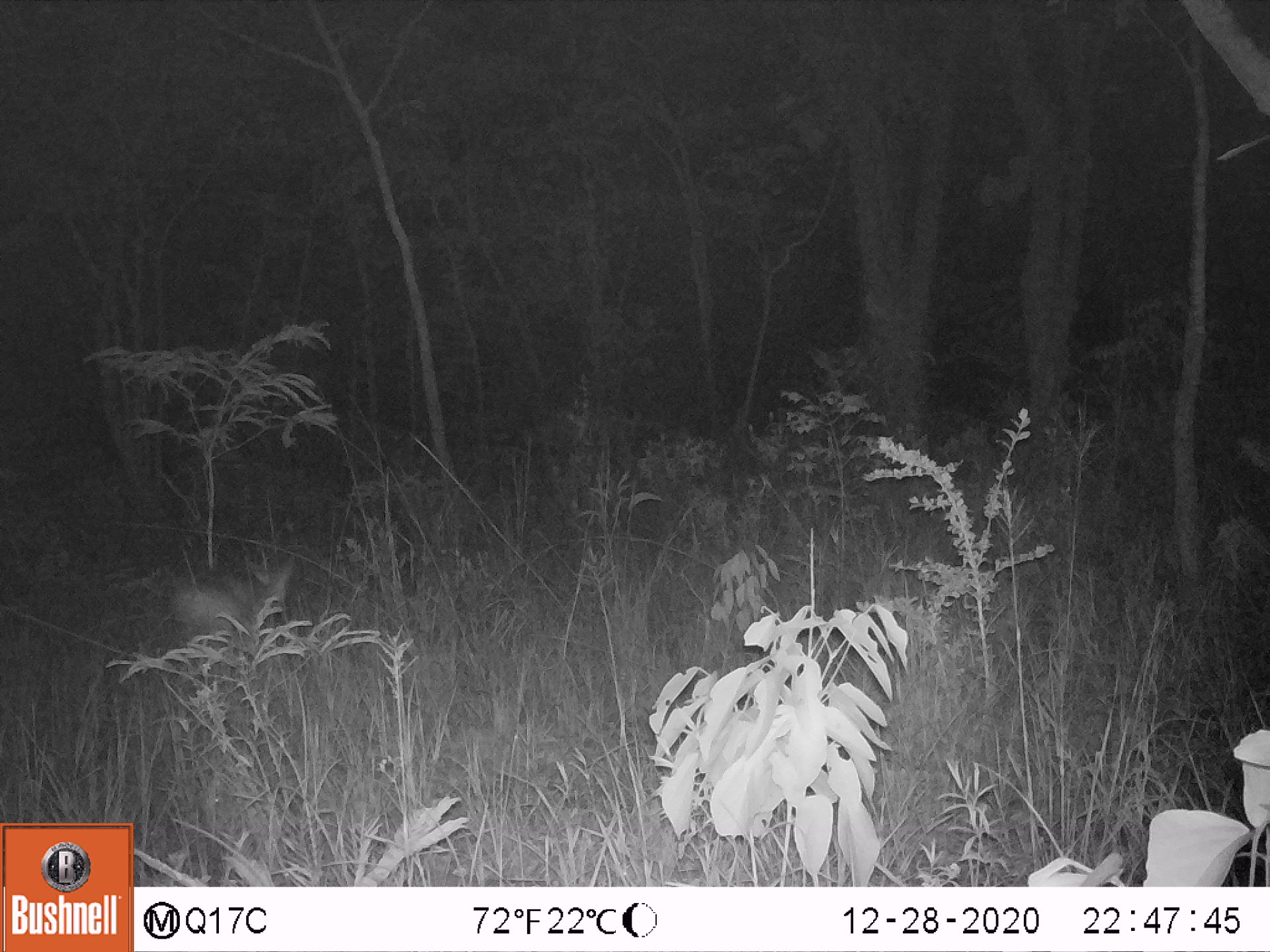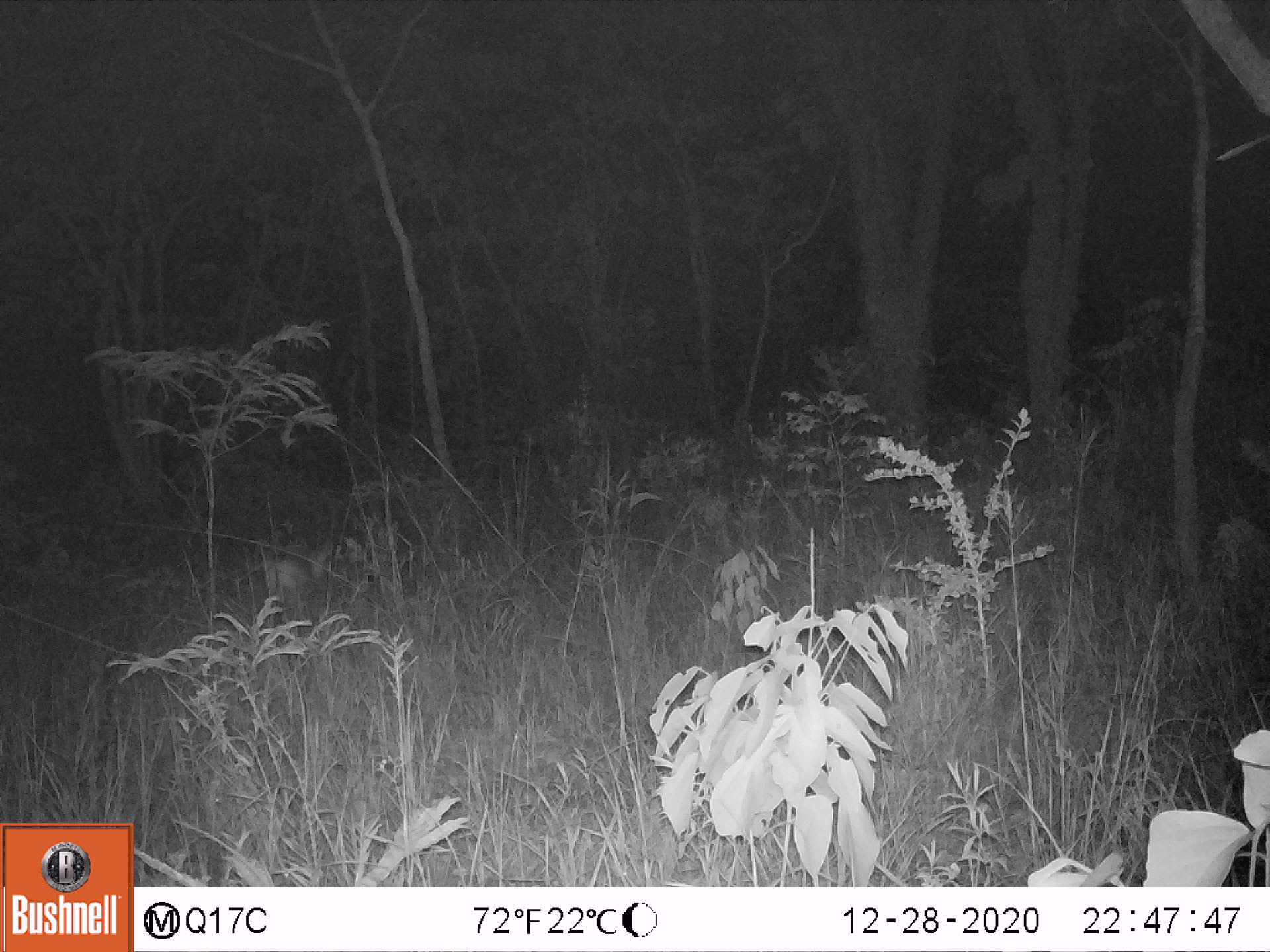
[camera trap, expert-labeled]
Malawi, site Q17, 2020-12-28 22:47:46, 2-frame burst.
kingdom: Animalia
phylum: Chordata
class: Mammalia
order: Artiodactyla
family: Bovidae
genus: Sylvicapra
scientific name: Sylvicapra grimmia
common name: common duiker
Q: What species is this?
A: Common duiker (Sylvicapra grimmia).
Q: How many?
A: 1.